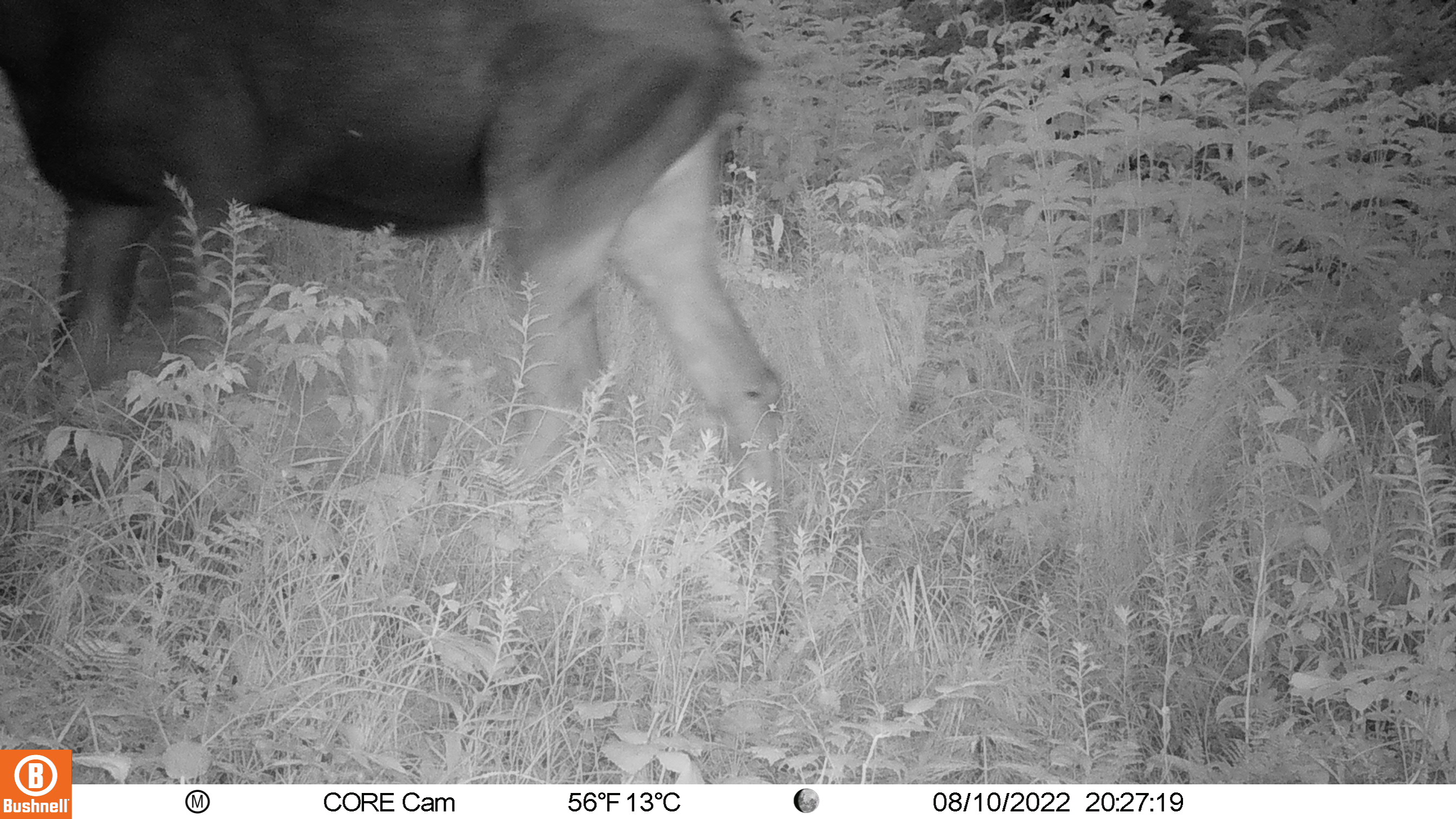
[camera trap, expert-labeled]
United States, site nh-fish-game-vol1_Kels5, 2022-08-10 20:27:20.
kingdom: Animalia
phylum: Chordata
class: Mammalia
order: Artiodactyla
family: Cervidae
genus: Alces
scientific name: Alces alces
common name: moose